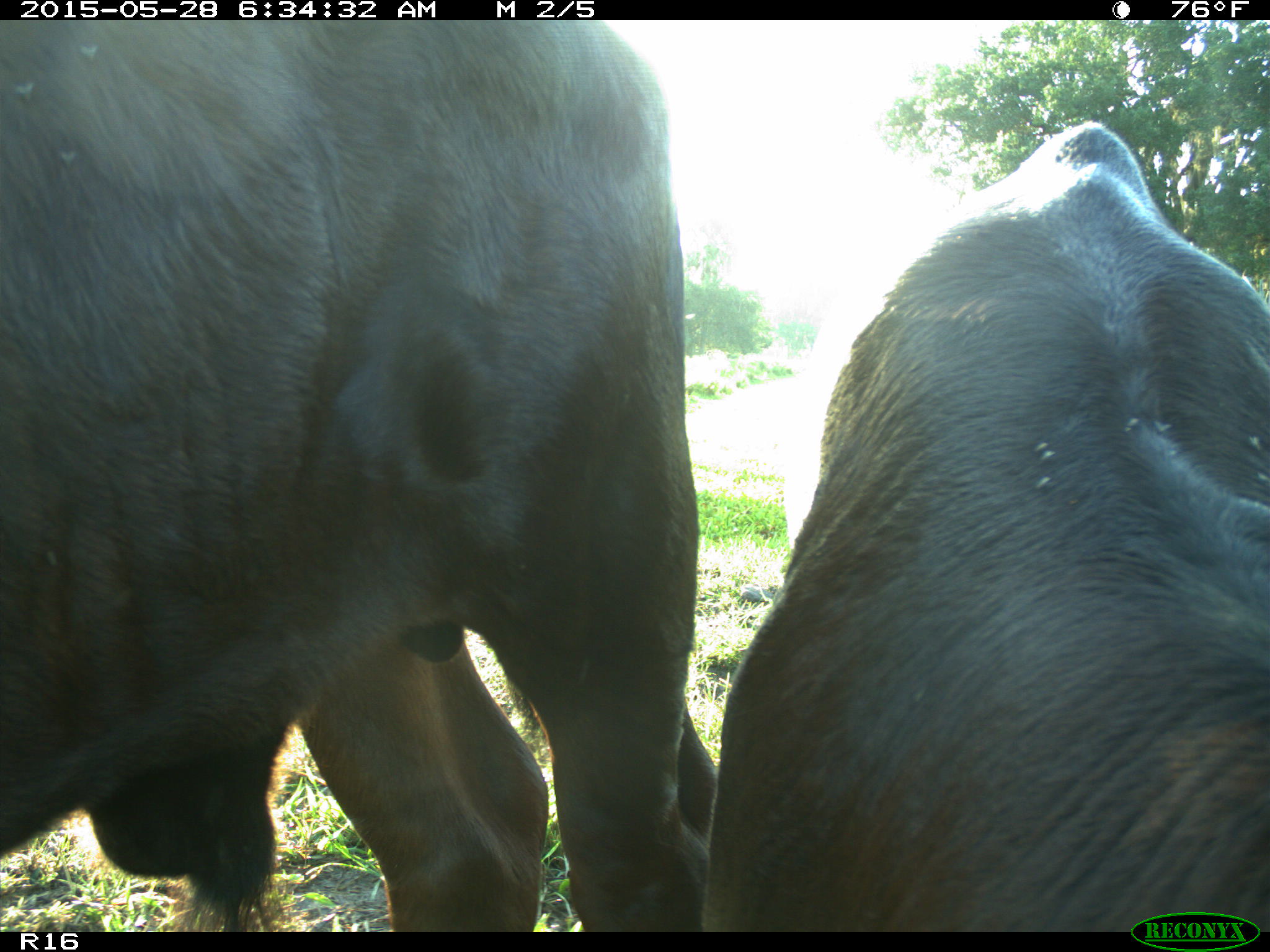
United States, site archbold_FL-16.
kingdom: Animalia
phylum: Chordata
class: Mammalia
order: Artiodactyla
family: Bovidae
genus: Bos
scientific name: Bos taurus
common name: domestic cow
Bos taurus (domestic cow).